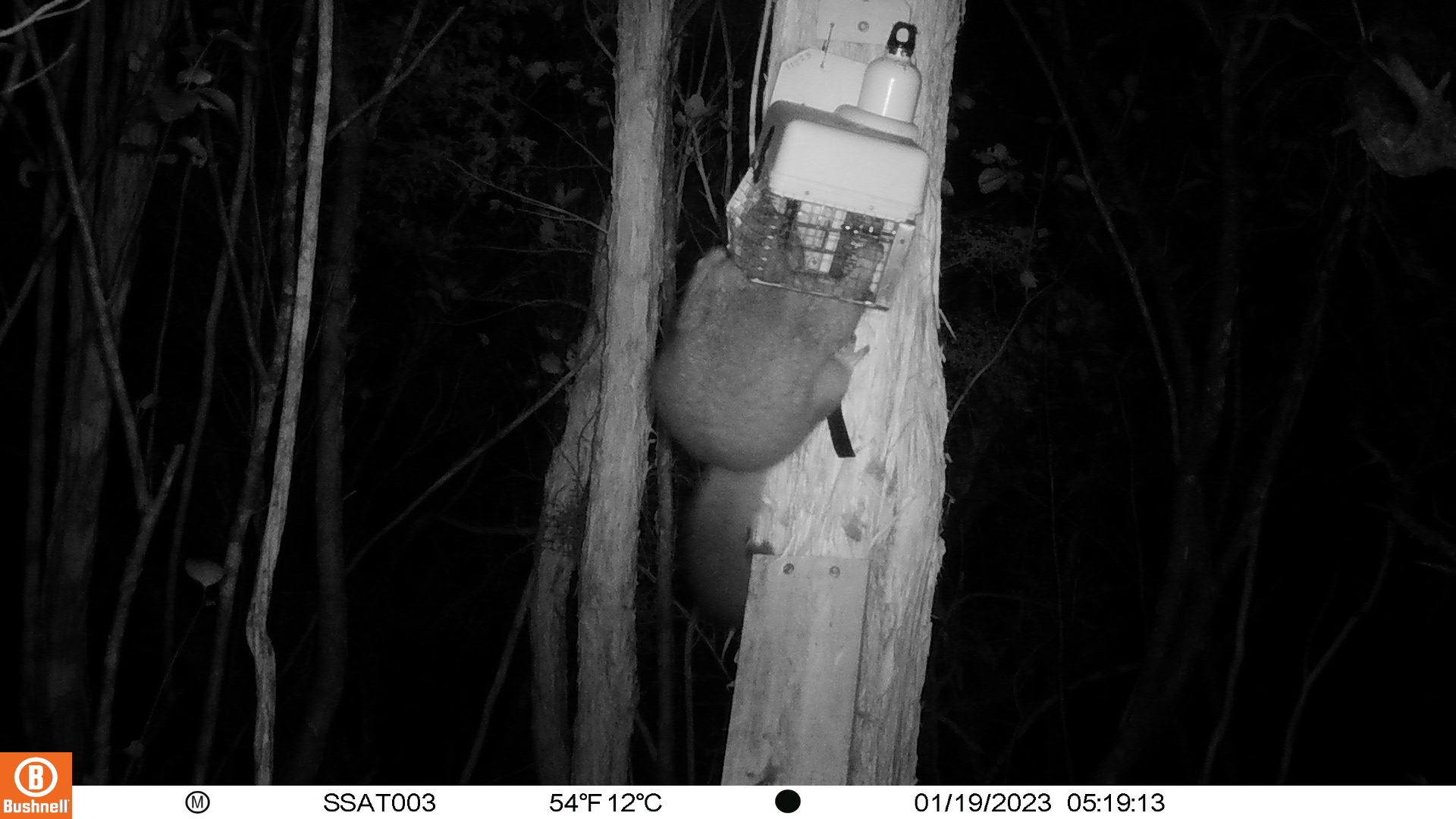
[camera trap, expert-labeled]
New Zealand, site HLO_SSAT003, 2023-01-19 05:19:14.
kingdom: Animalia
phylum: Chordata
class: Mammalia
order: Diprotodontia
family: Phalangeridae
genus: Trichosurus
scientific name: Trichosurus vulpecula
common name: common brushtail possum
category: possum